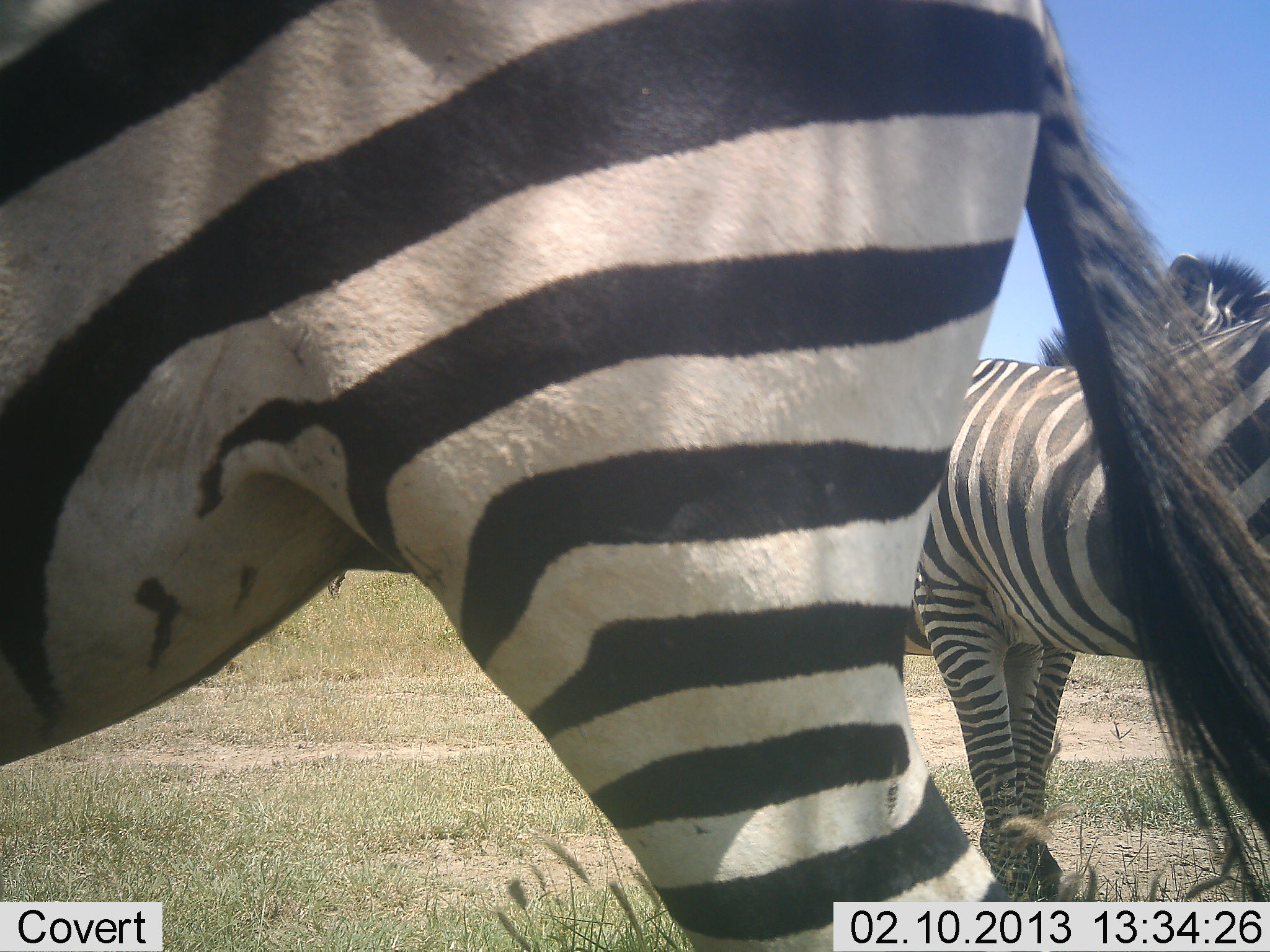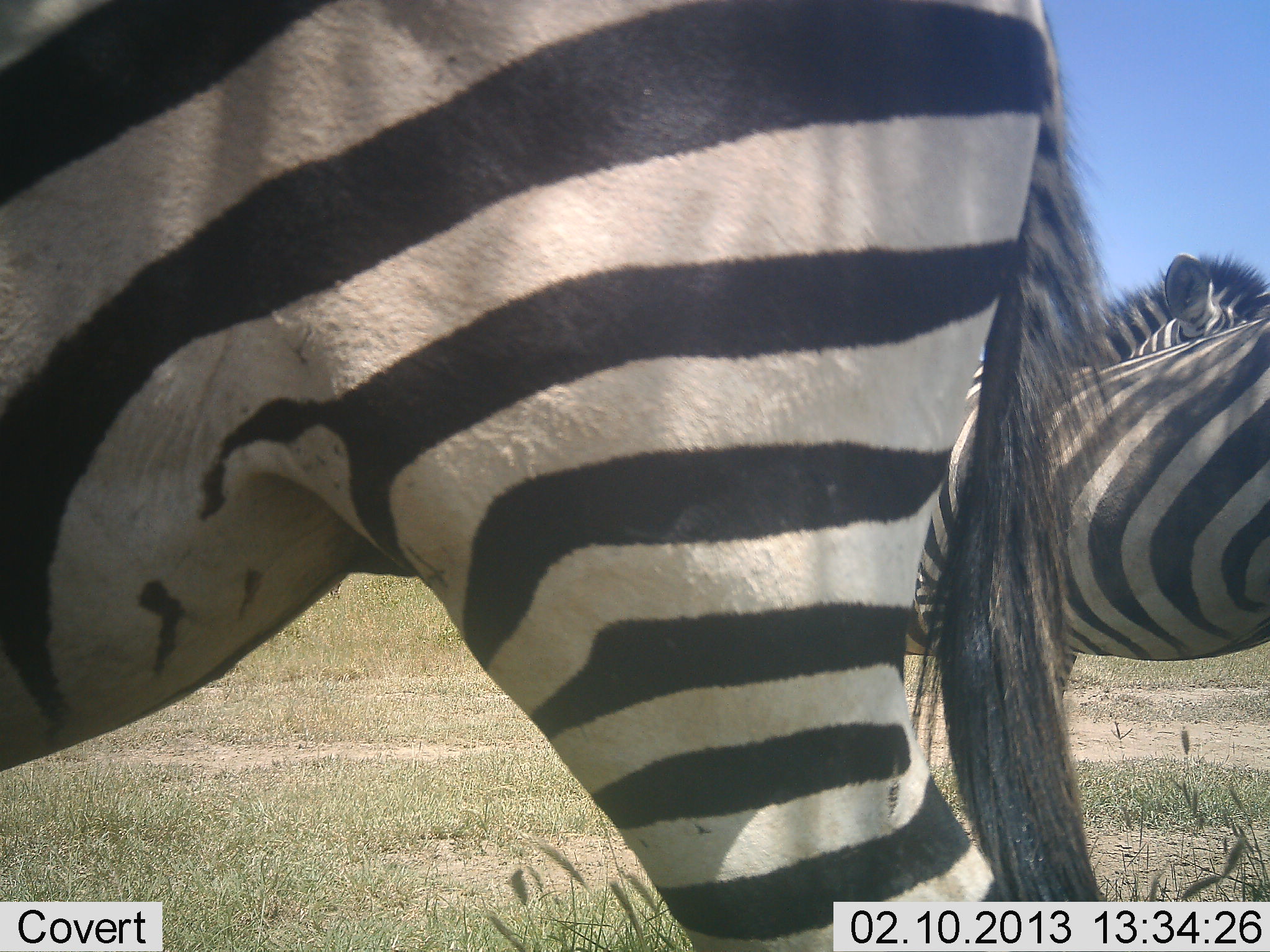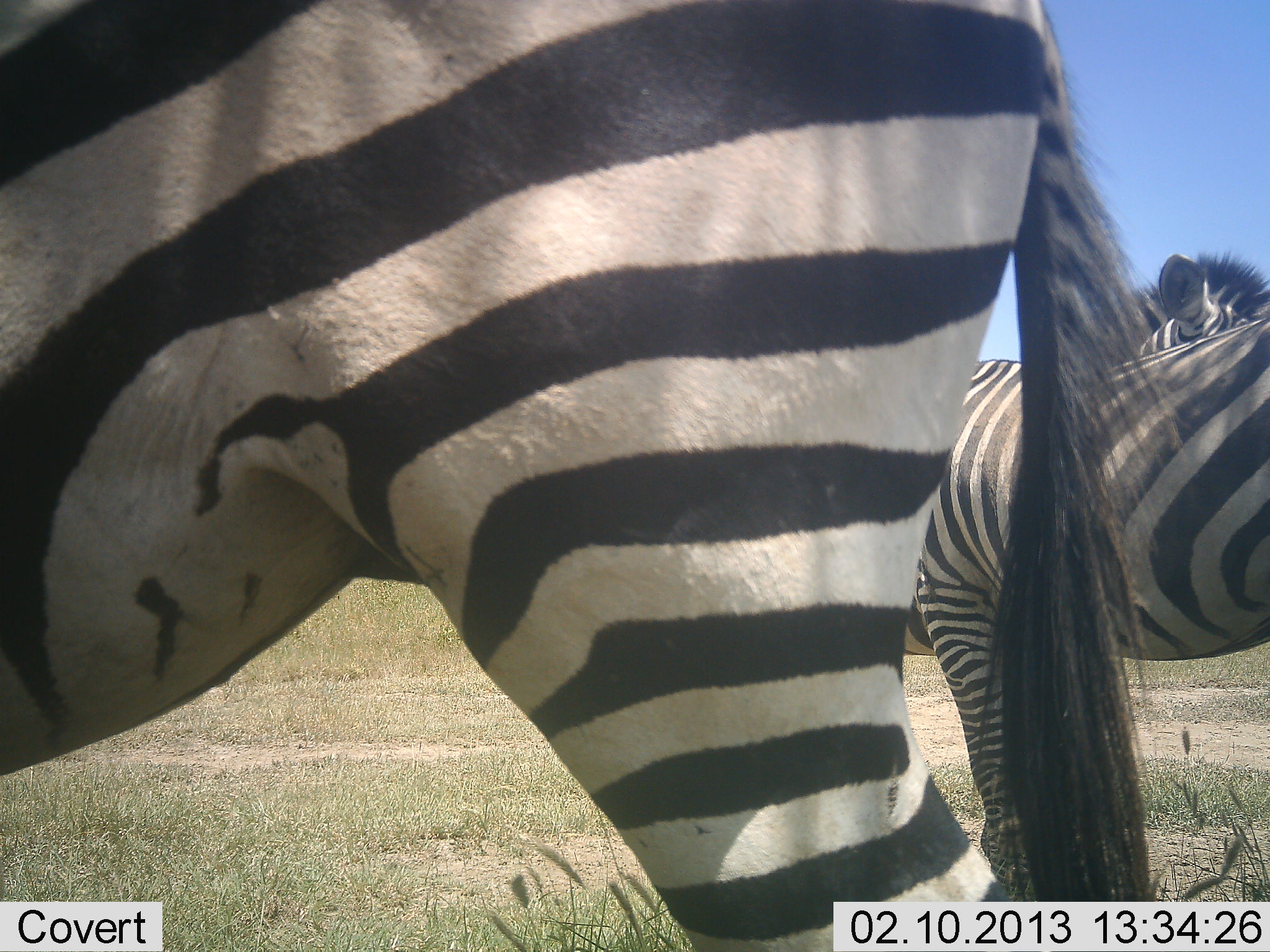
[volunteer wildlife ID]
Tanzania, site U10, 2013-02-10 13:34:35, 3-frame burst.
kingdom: Animalia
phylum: Chordata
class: Mammalia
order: Perissodactyla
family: Equidae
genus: Equus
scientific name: Equus quagga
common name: plains zebra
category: zebra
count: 3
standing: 94%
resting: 3%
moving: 6%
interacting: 9%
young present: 0%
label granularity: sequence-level